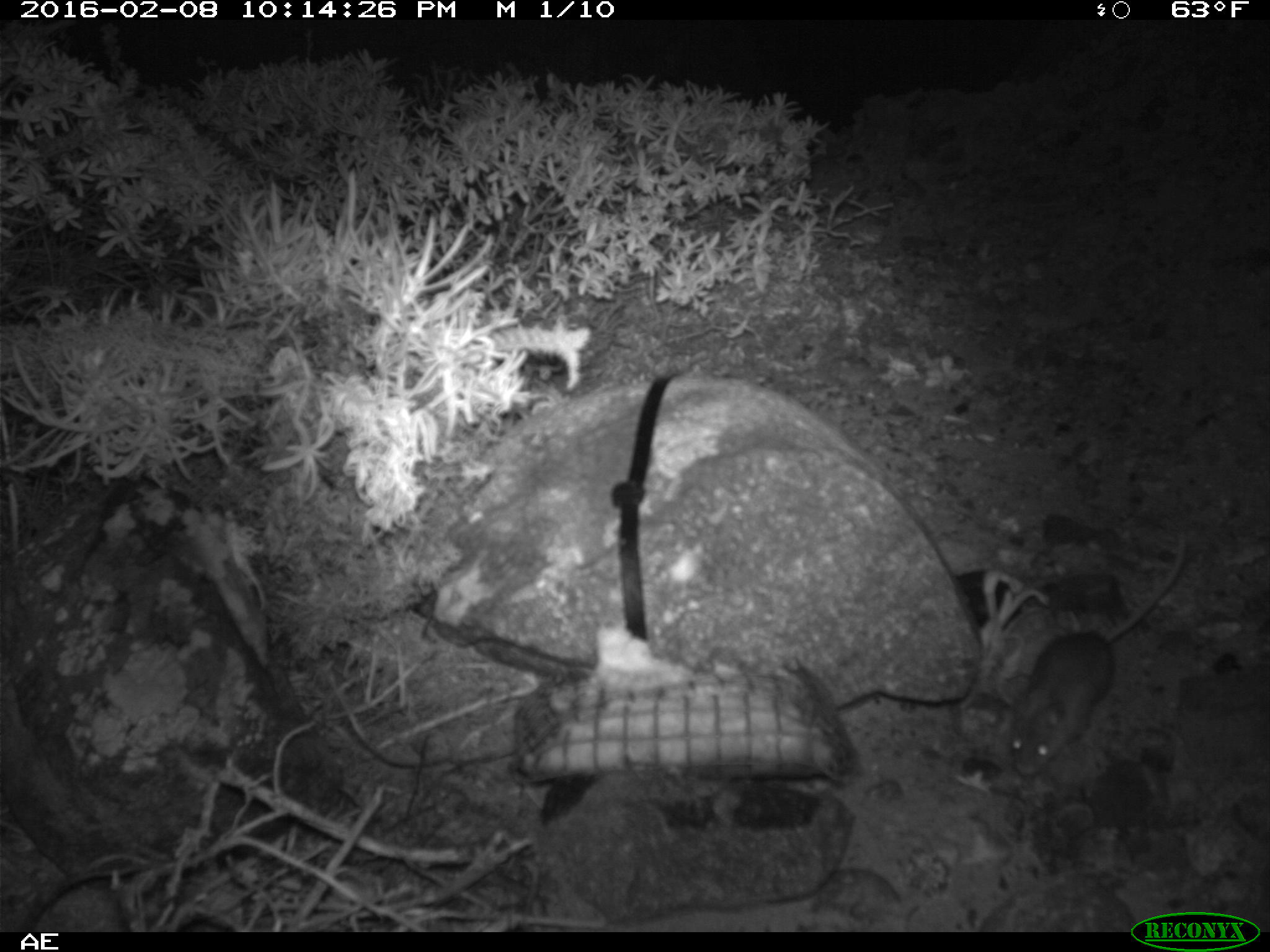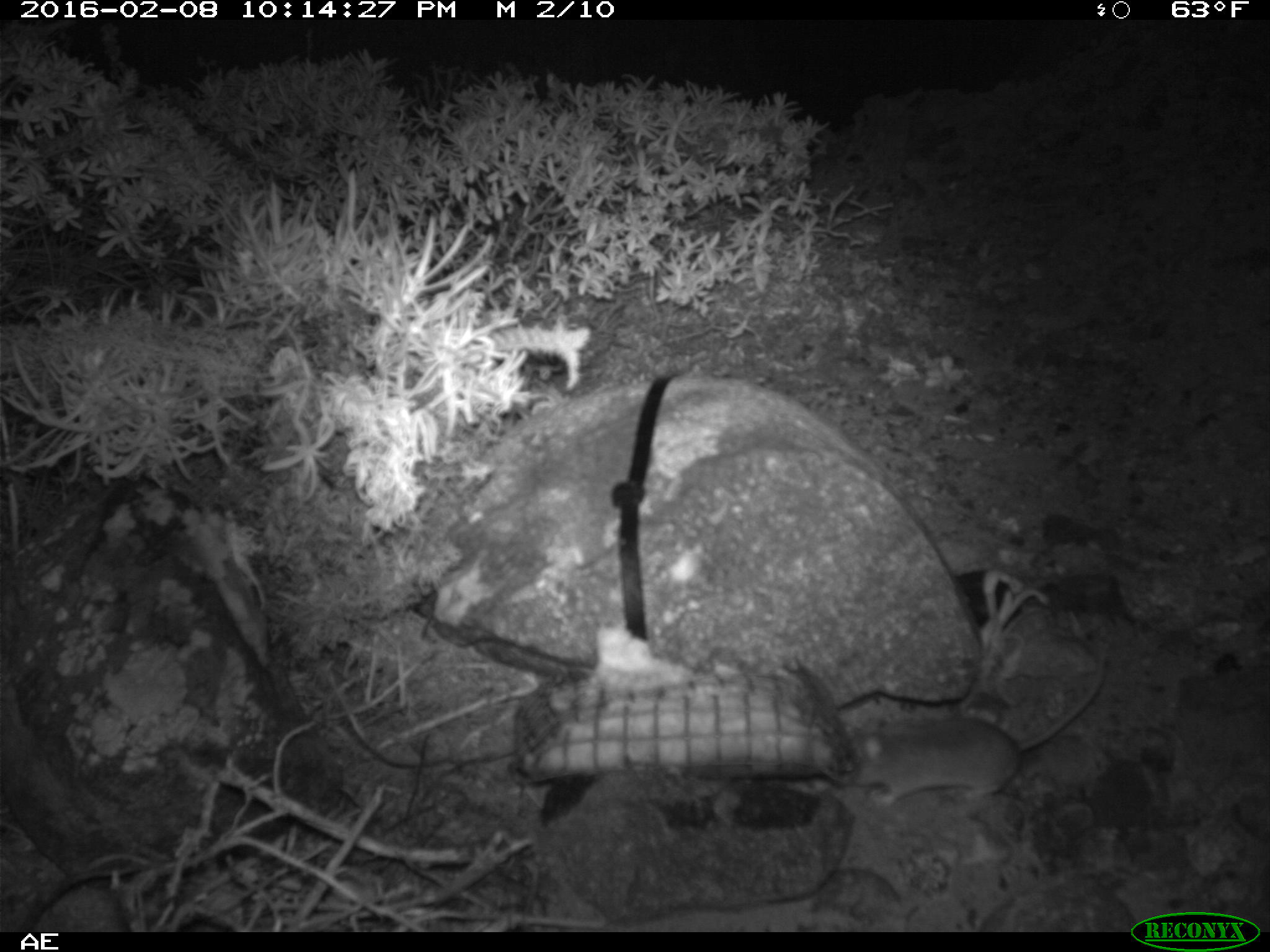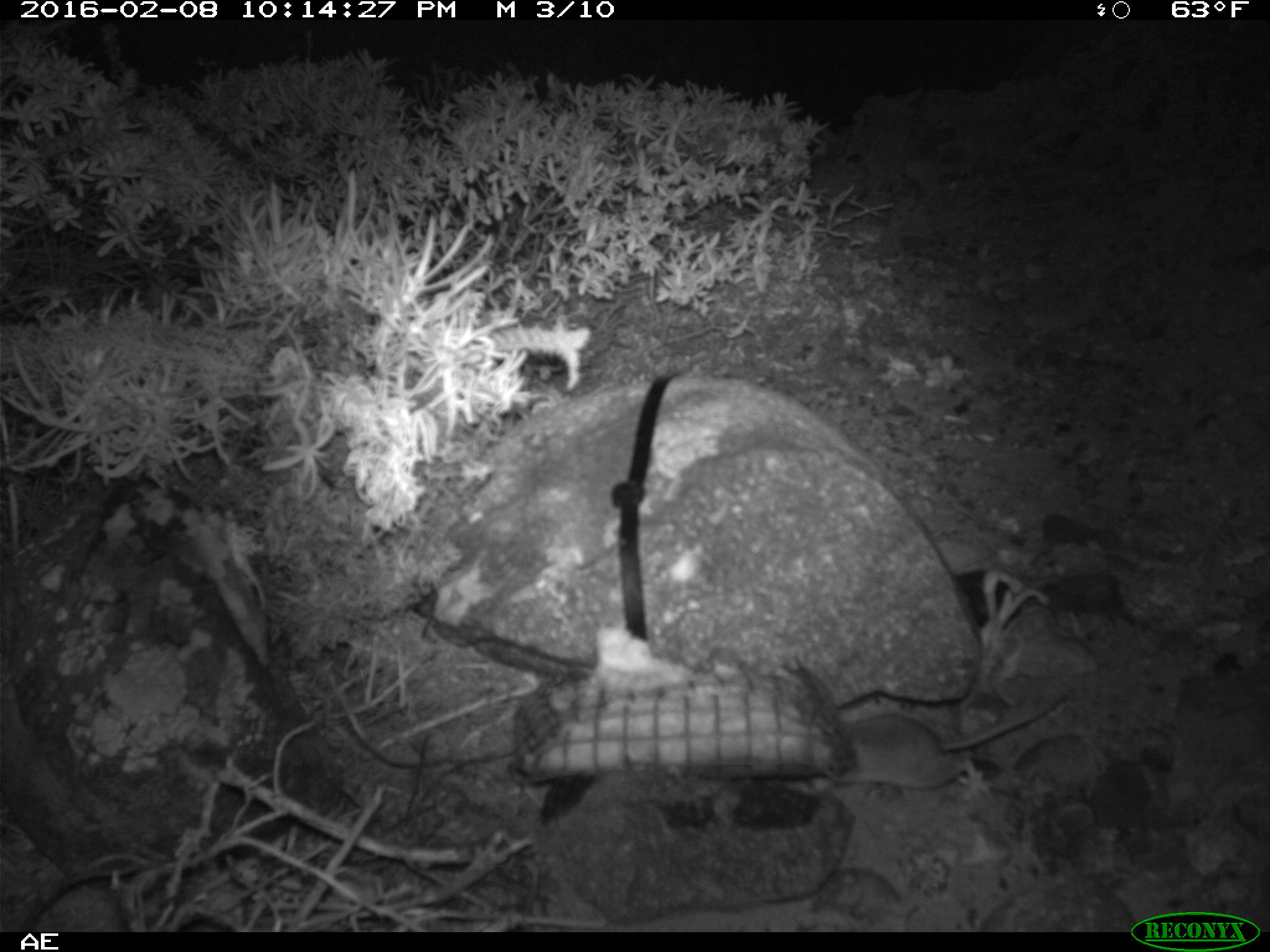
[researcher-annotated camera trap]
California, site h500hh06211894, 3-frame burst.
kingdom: Animalia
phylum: Chordata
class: Mammalia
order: Rodentia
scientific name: Rodentia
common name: rodent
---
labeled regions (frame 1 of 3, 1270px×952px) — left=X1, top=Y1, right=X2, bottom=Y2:
rodent: left=1003, top=539, right=1189, bottom=775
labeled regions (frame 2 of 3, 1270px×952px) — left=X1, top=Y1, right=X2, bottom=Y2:
rodent: left=839, top=641, right=1111, bottom=806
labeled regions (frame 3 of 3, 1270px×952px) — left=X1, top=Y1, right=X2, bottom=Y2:
rodent: left=825, top=694, right=1067, bottom=787